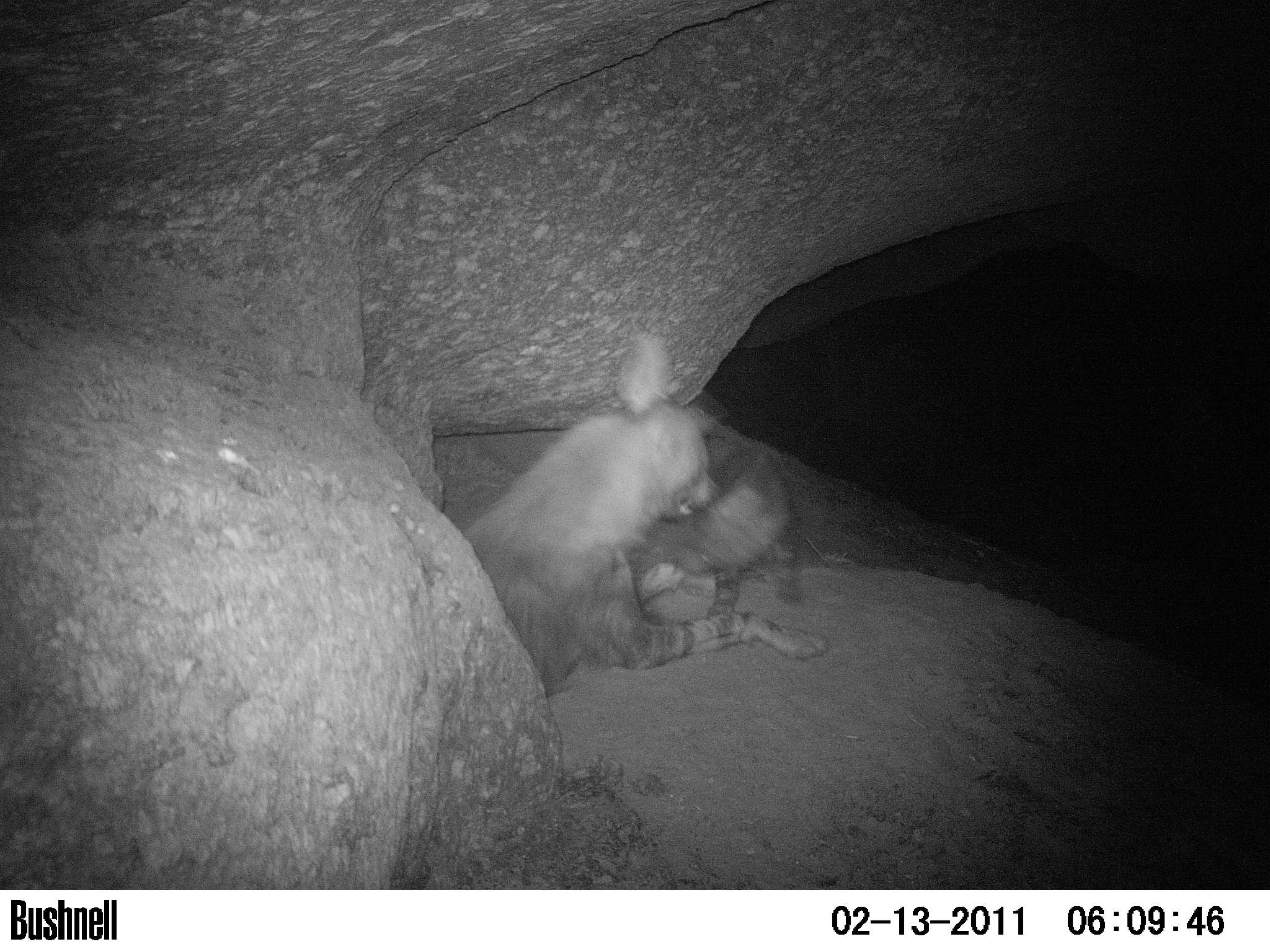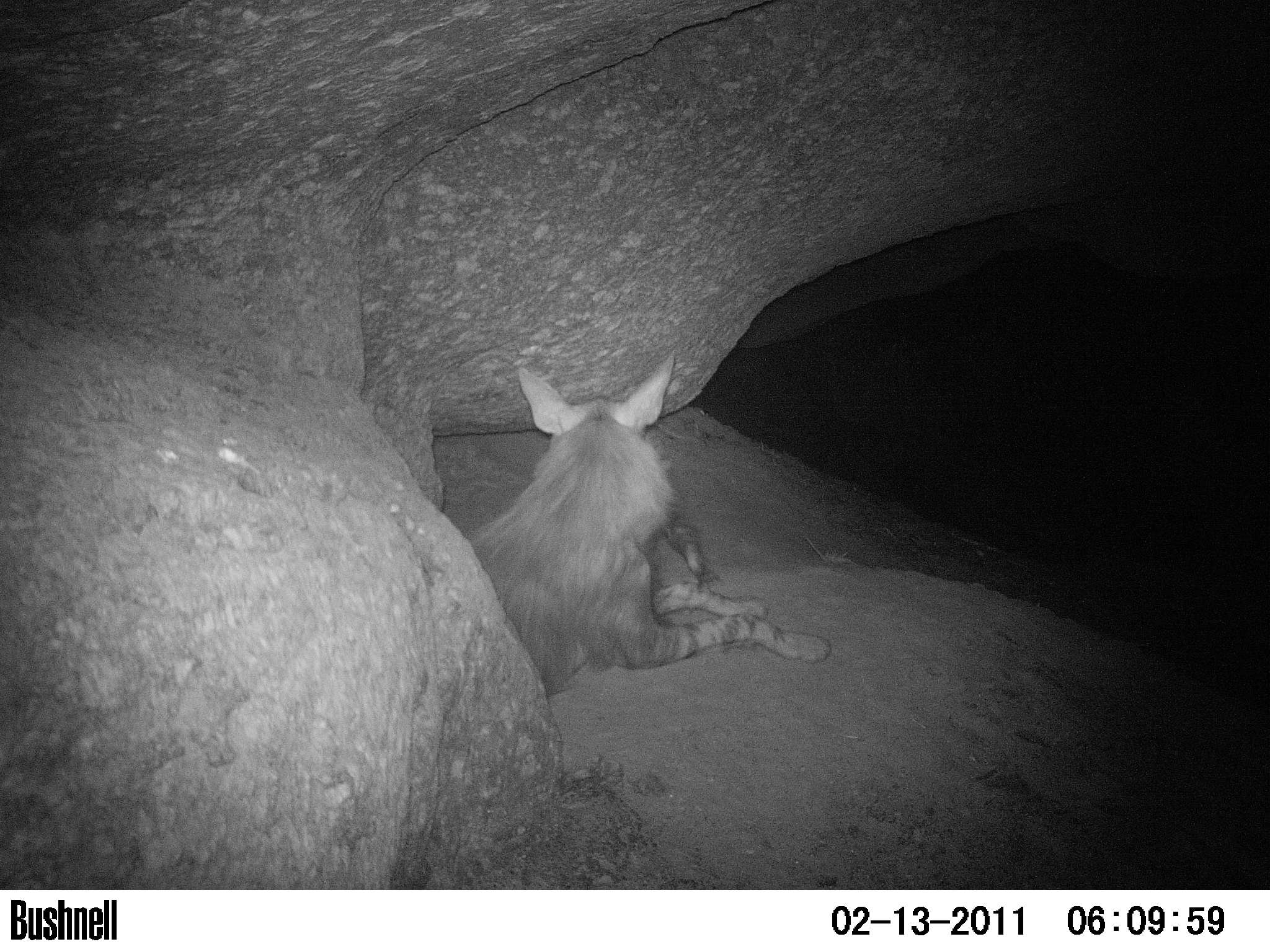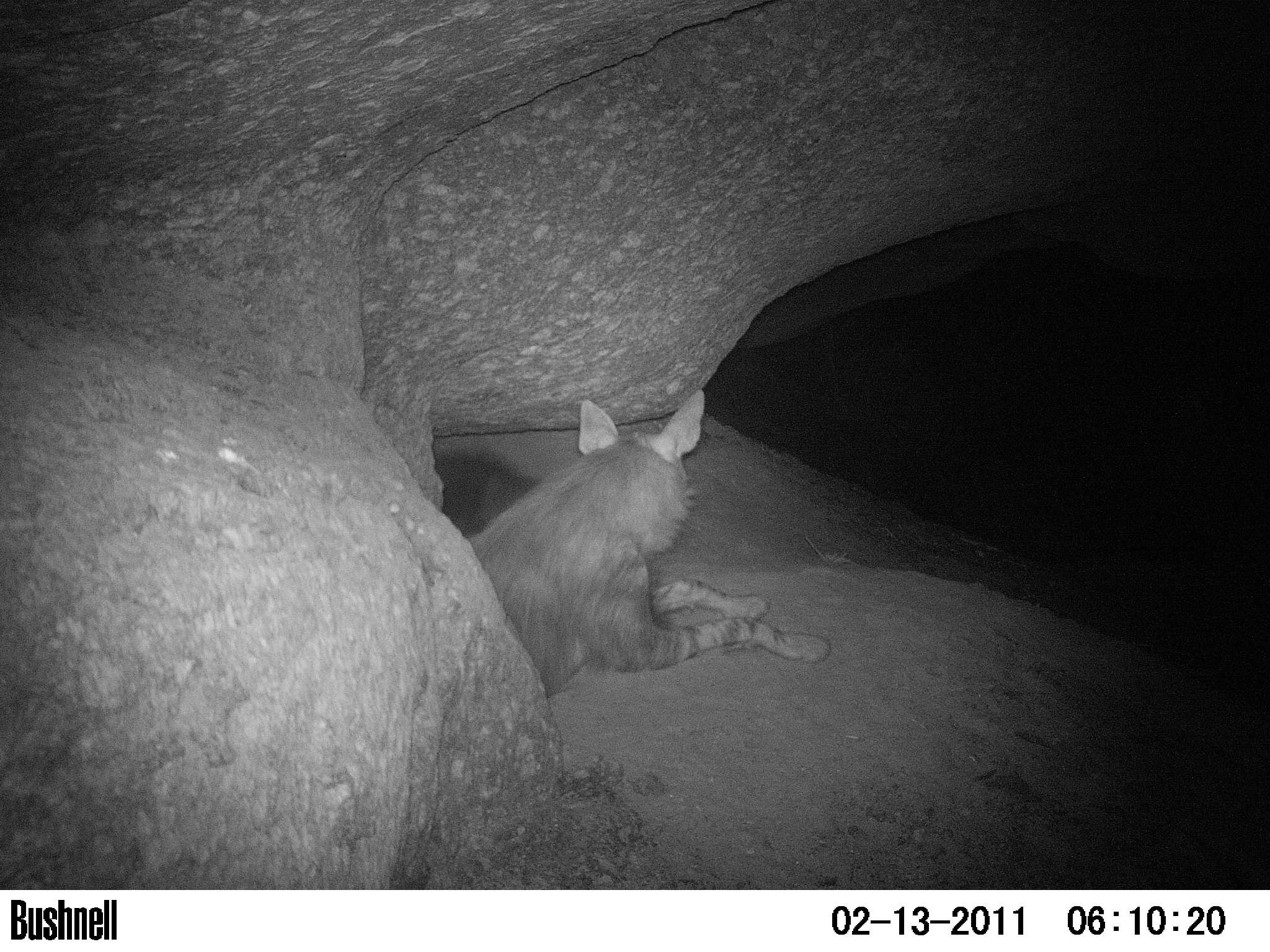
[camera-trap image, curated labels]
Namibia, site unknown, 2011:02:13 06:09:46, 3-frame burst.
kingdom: Animalia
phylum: Chordata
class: Mammalia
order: Carnivora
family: Hyaenidae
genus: Parahyaena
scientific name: Parahyaena brunnea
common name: brown hyena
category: hyaena brunnea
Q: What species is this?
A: Hyaena brunnea (brown hyena) (Parahyaena brunnea).